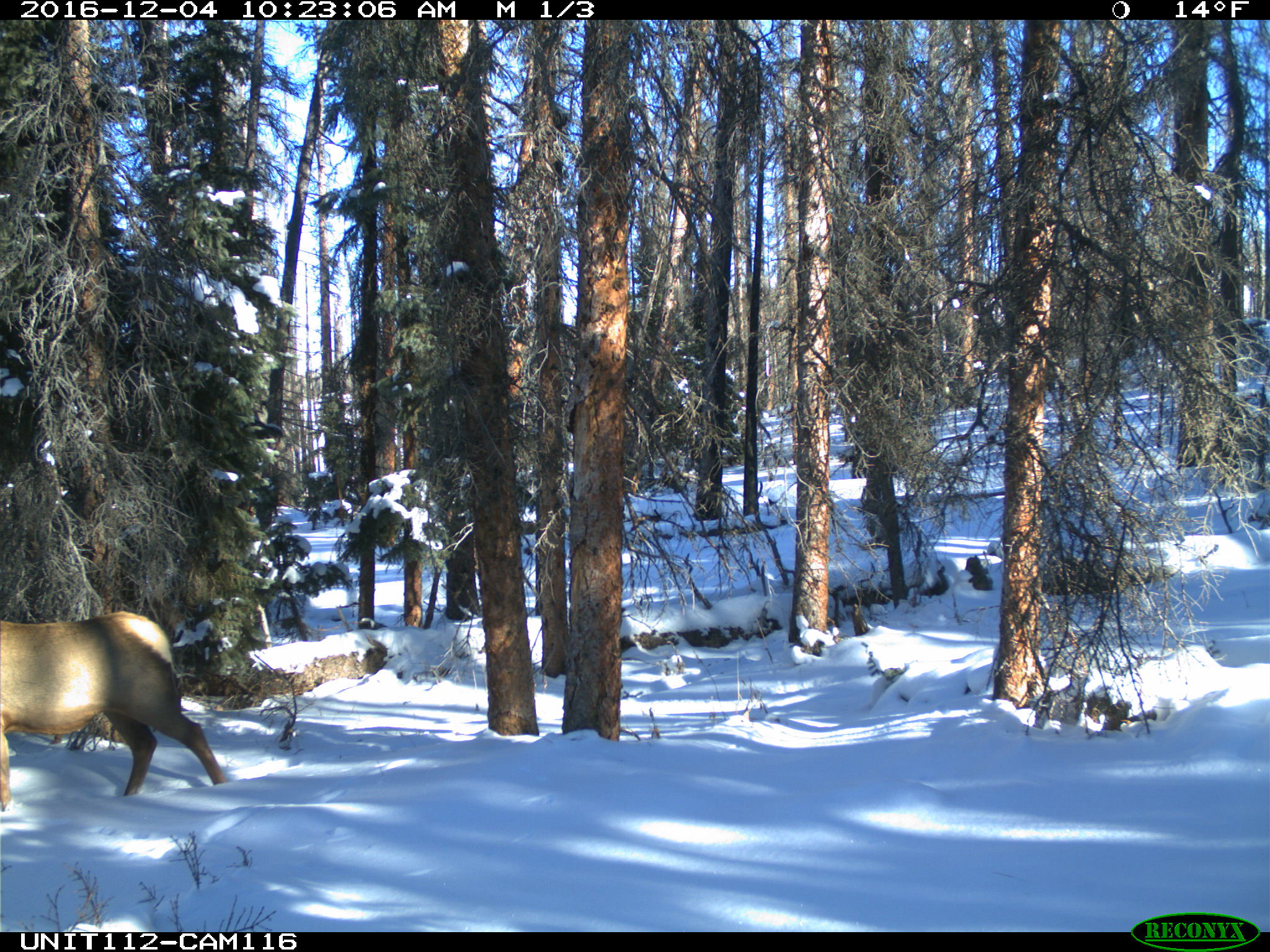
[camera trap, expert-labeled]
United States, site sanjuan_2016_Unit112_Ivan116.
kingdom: Animalia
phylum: Chordata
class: Mammalia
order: Artiodactyla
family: Cervidae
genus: Cervus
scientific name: Cervus elaphus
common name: red deer